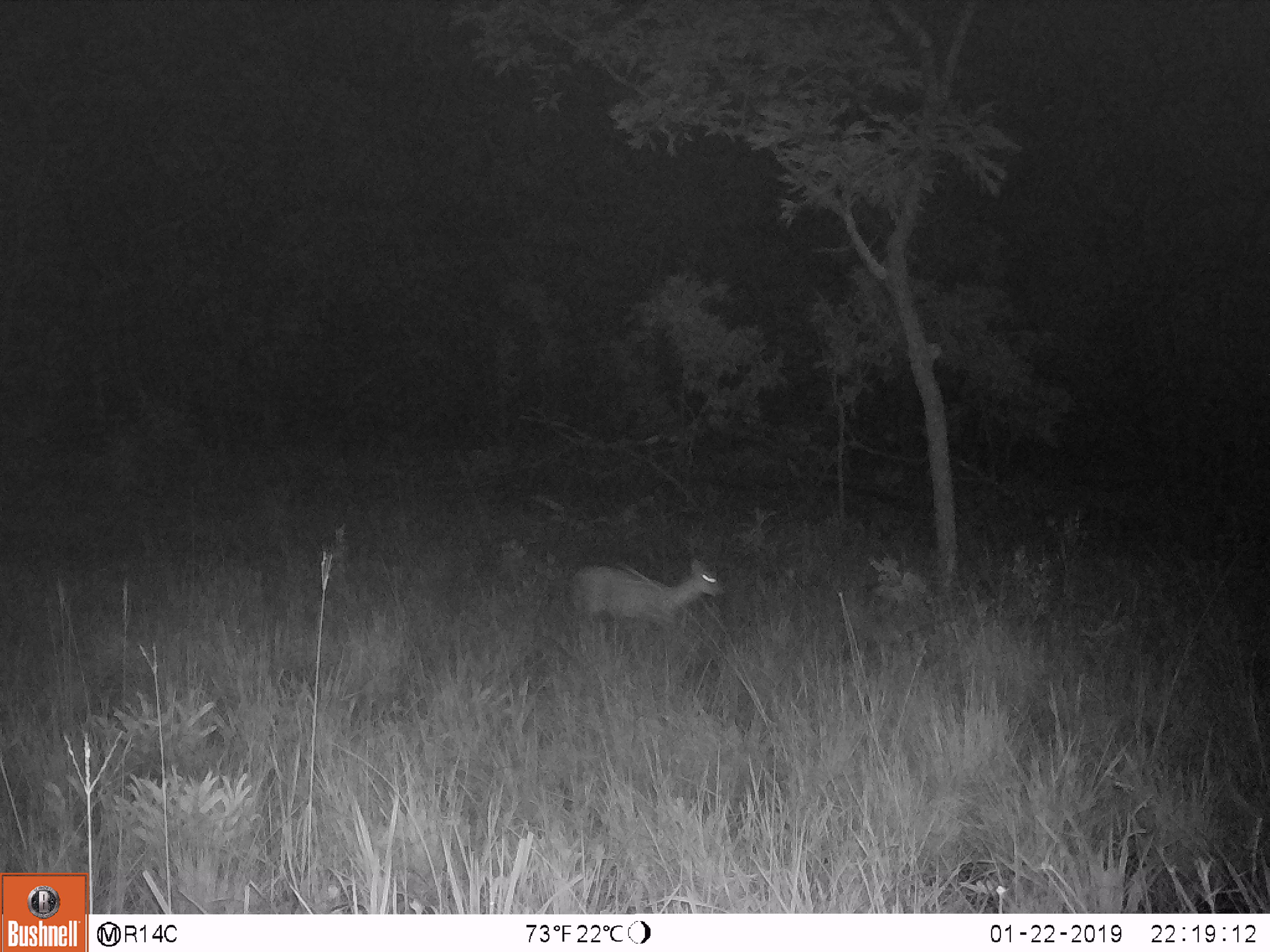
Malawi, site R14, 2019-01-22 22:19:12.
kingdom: Animalia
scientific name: Animalia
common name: other animal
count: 1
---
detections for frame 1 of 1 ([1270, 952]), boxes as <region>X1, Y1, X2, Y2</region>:
other animal: <region>558, 544, 732, 623</region>